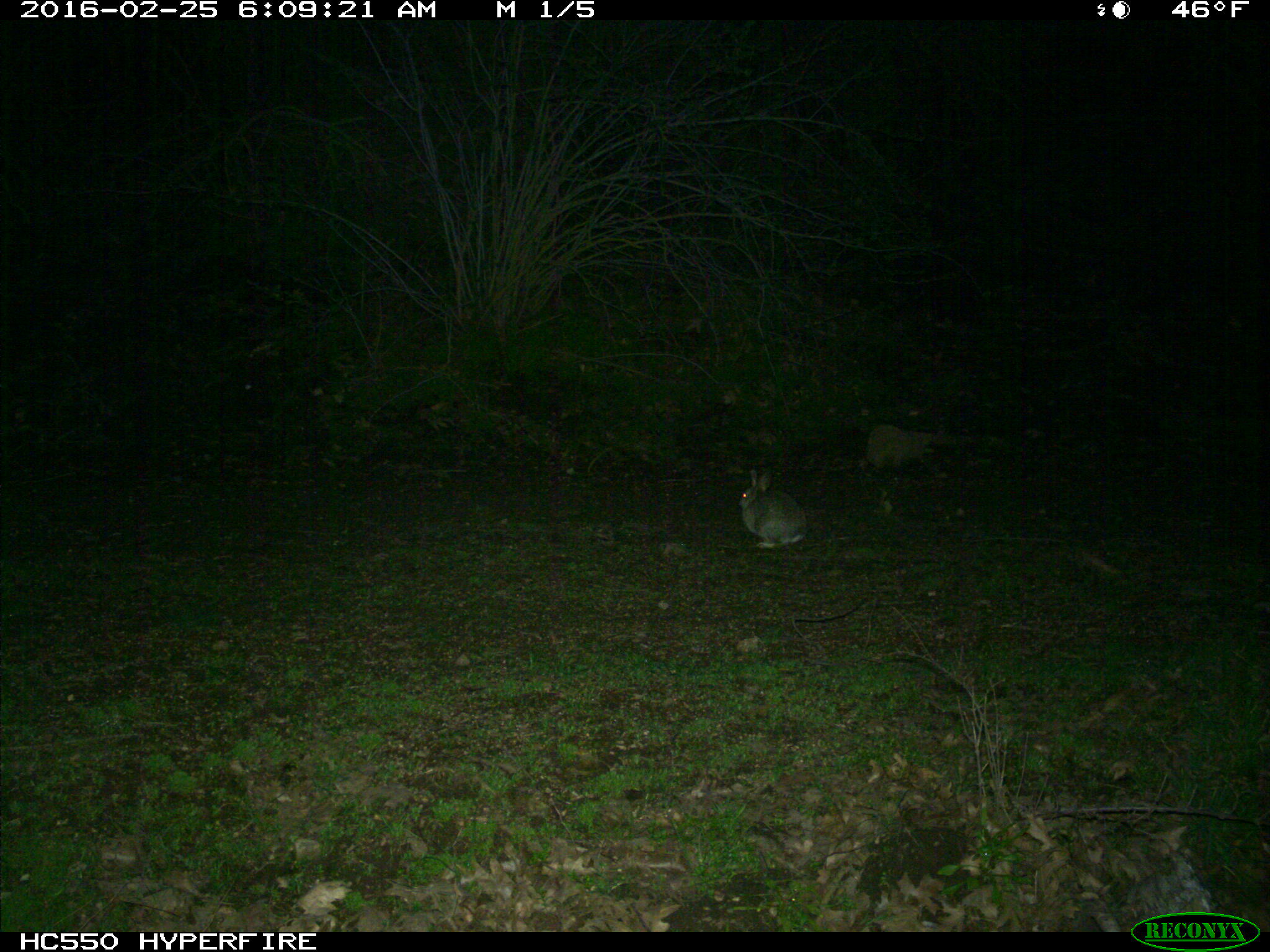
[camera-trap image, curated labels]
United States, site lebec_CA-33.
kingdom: Animalia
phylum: Chordata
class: Mammalia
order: Lagomorpha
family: Leporidae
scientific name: Leporidae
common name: rabbits and hares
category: unidentified rabbit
Unidentified rabbit (rabbits and hares) (Leporidae).